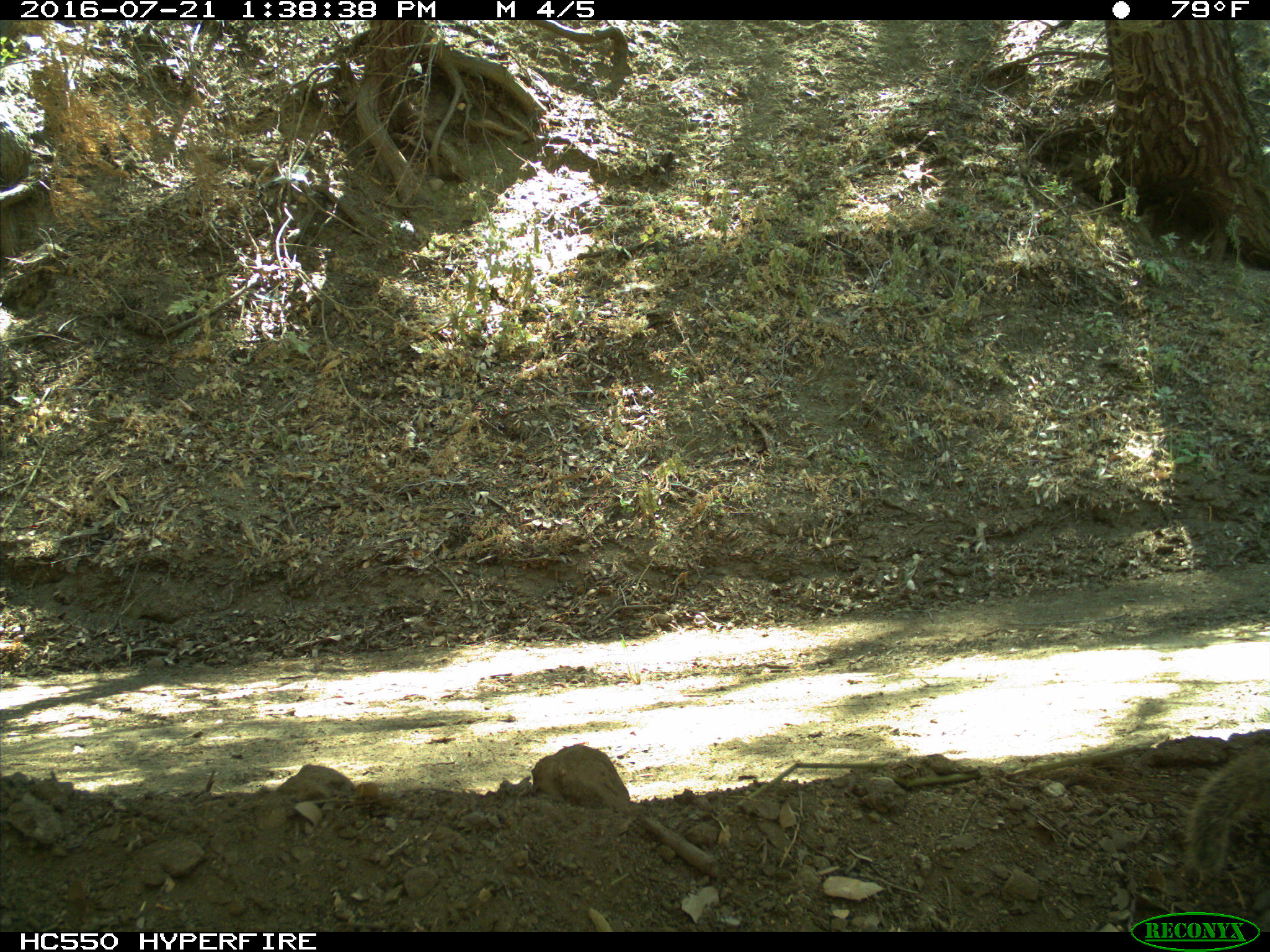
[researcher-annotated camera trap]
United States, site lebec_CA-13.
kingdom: Animalia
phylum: Chordata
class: Mammalia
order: Rodentia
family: Sciuridae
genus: Otospermophilus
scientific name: Otospermophilus beecheyi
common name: california ground squirrel